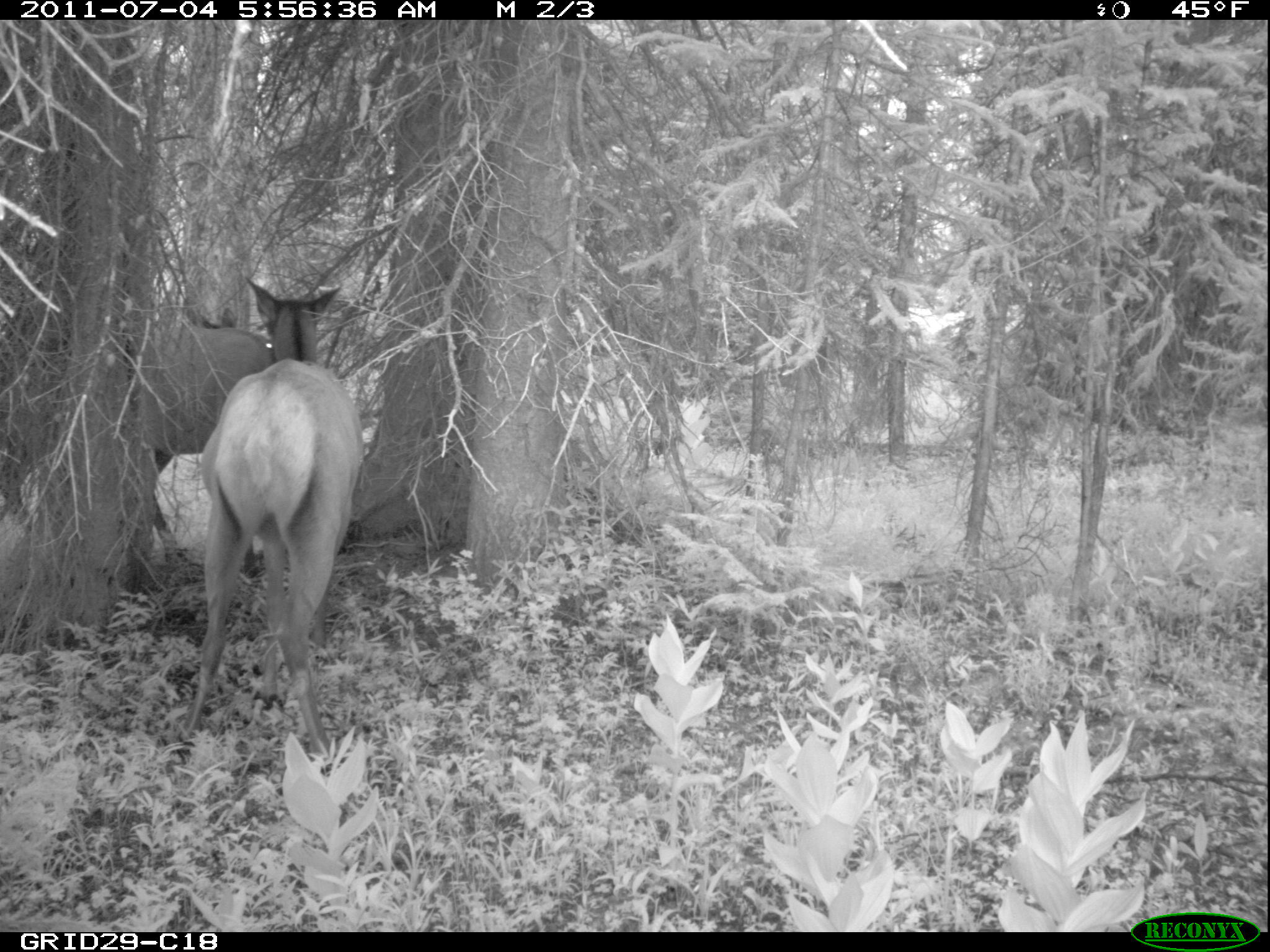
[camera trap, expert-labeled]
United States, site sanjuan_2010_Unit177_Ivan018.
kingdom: Animalia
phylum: Chordata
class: Mammalia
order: Artiodactyla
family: Cervidae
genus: Cervus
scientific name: Cervus elaphus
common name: red deer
Cervus elaphus (red deer).